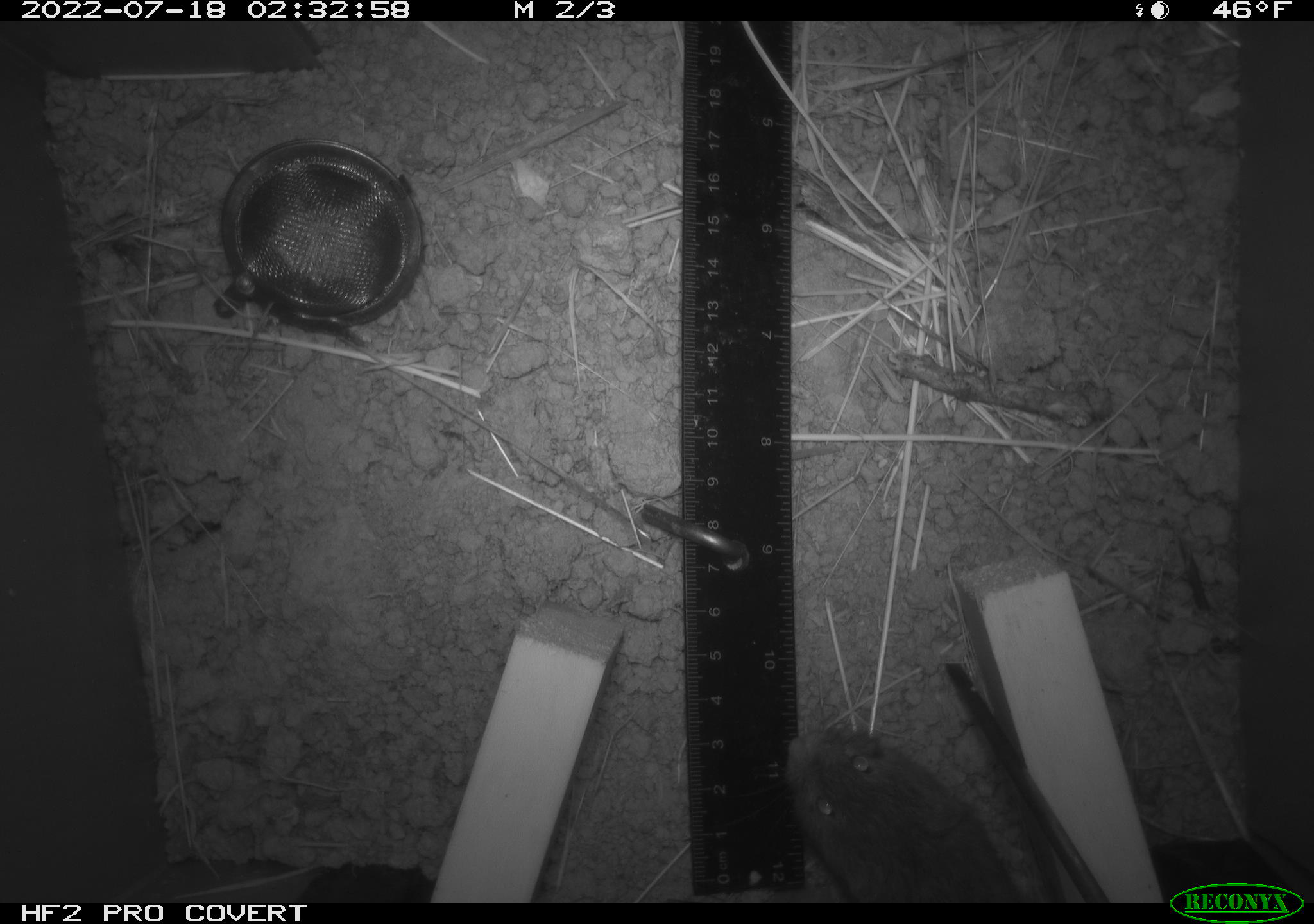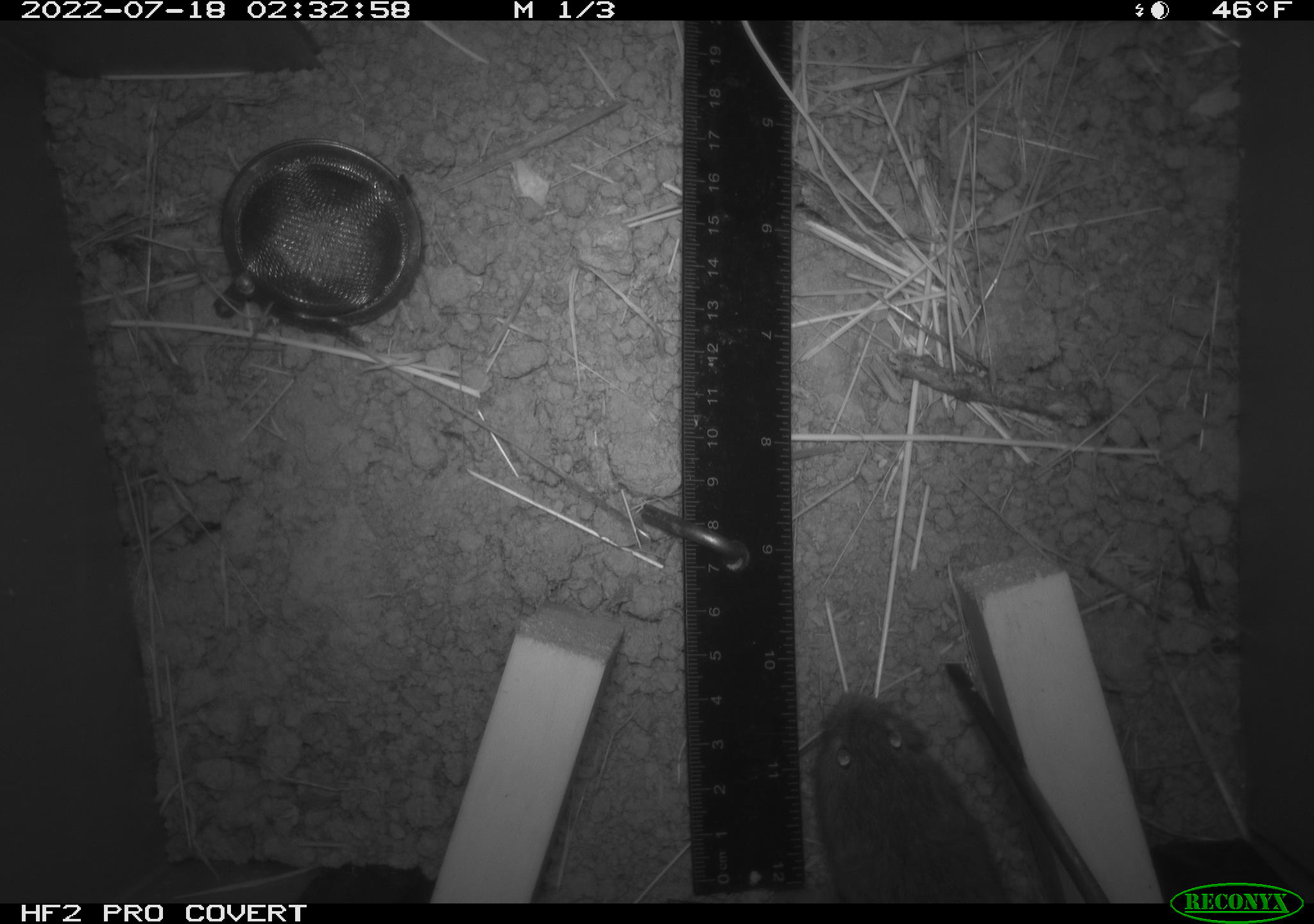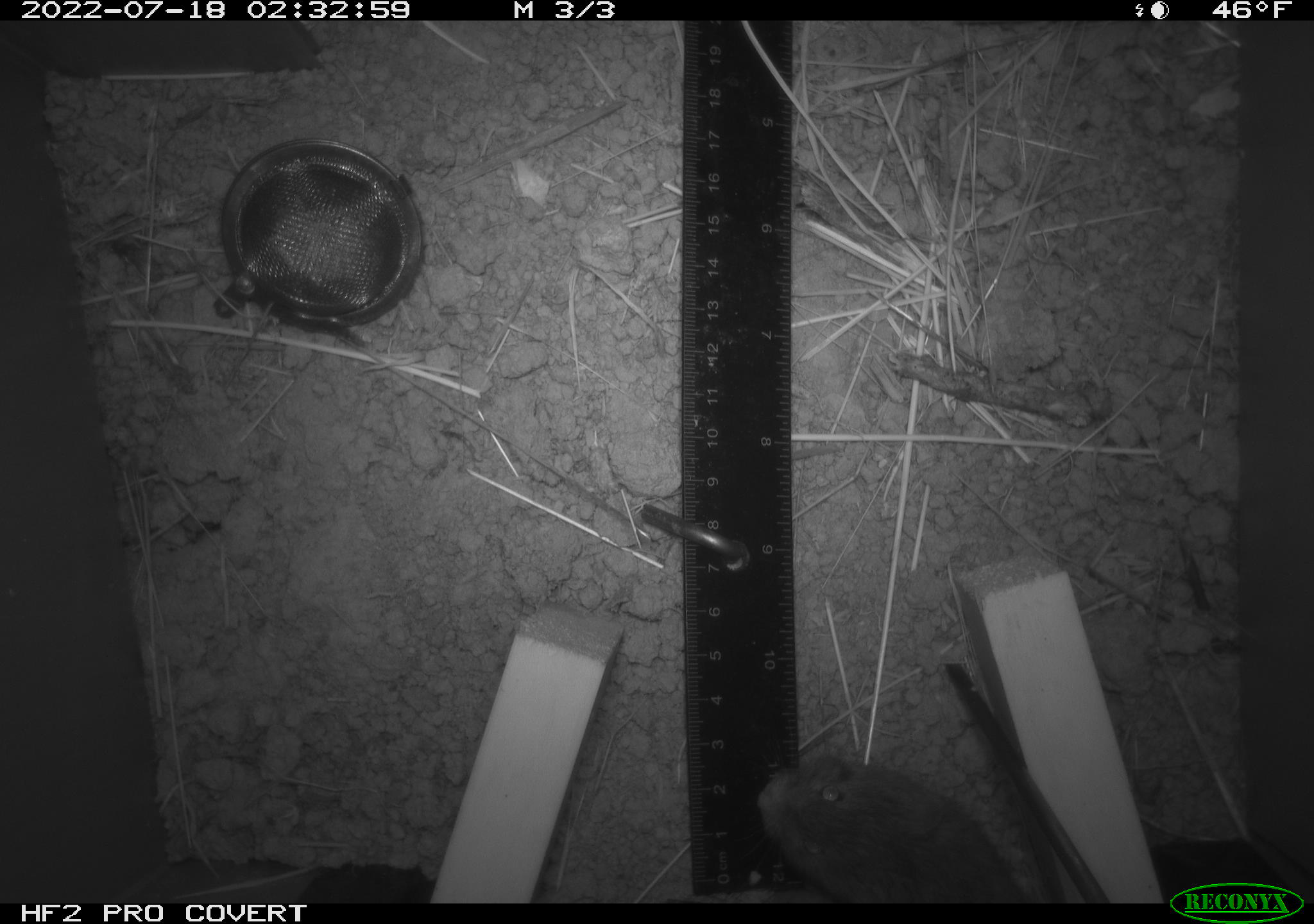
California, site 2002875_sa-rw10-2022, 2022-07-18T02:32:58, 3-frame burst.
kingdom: Animalia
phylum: Chordata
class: Mammalia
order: Rodentia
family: Cricetidae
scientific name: Arvicolinae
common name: voles, lemmings, and muskrats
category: arvicolinae subfamily